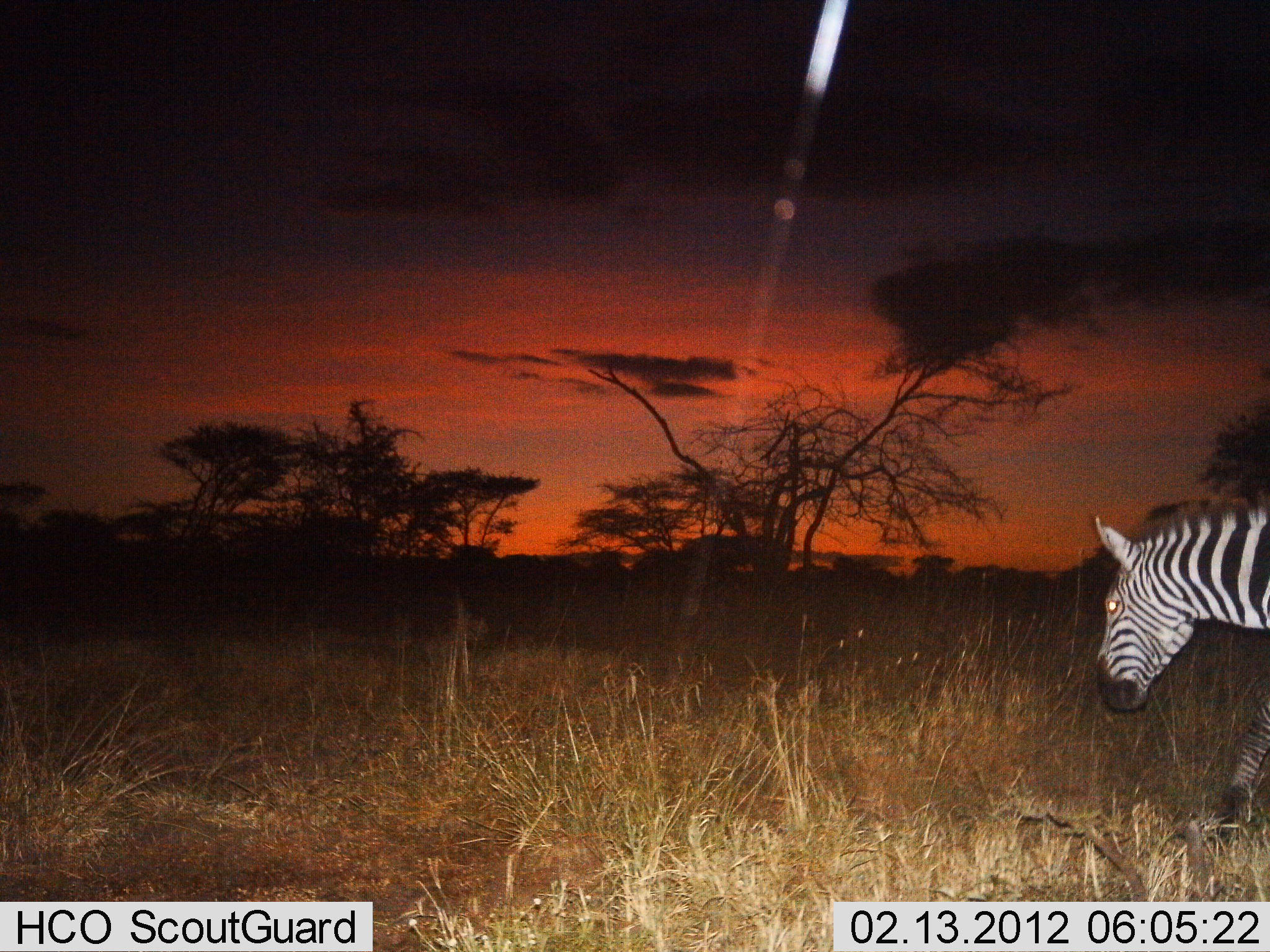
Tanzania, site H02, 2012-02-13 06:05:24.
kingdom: Animalia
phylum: Chordata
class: Mammalia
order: Perissodactyla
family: Equidae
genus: Equus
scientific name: Equus quagga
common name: plains zebra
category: zebra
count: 1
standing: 27%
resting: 0%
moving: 82%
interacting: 0%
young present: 0%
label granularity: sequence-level